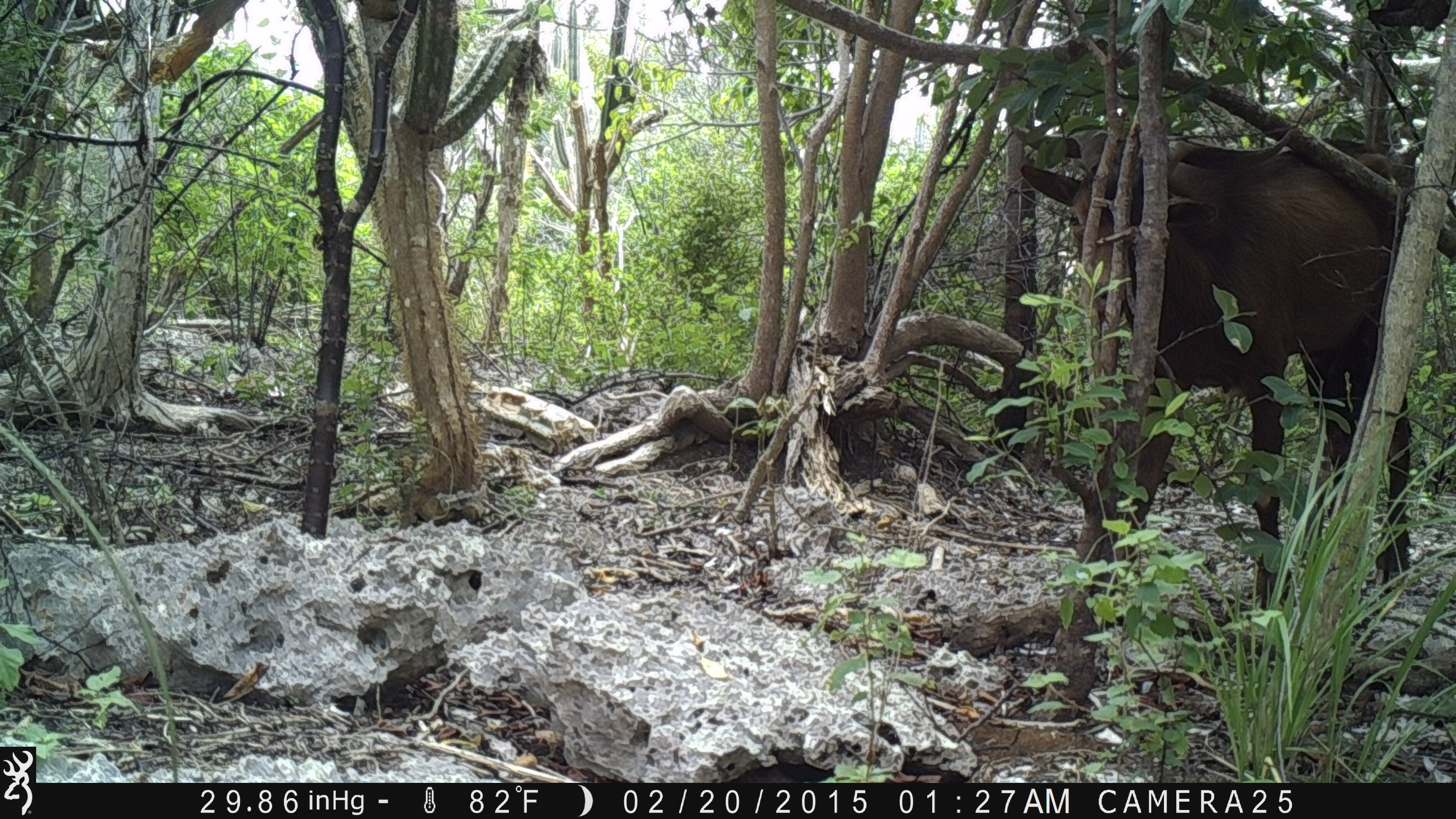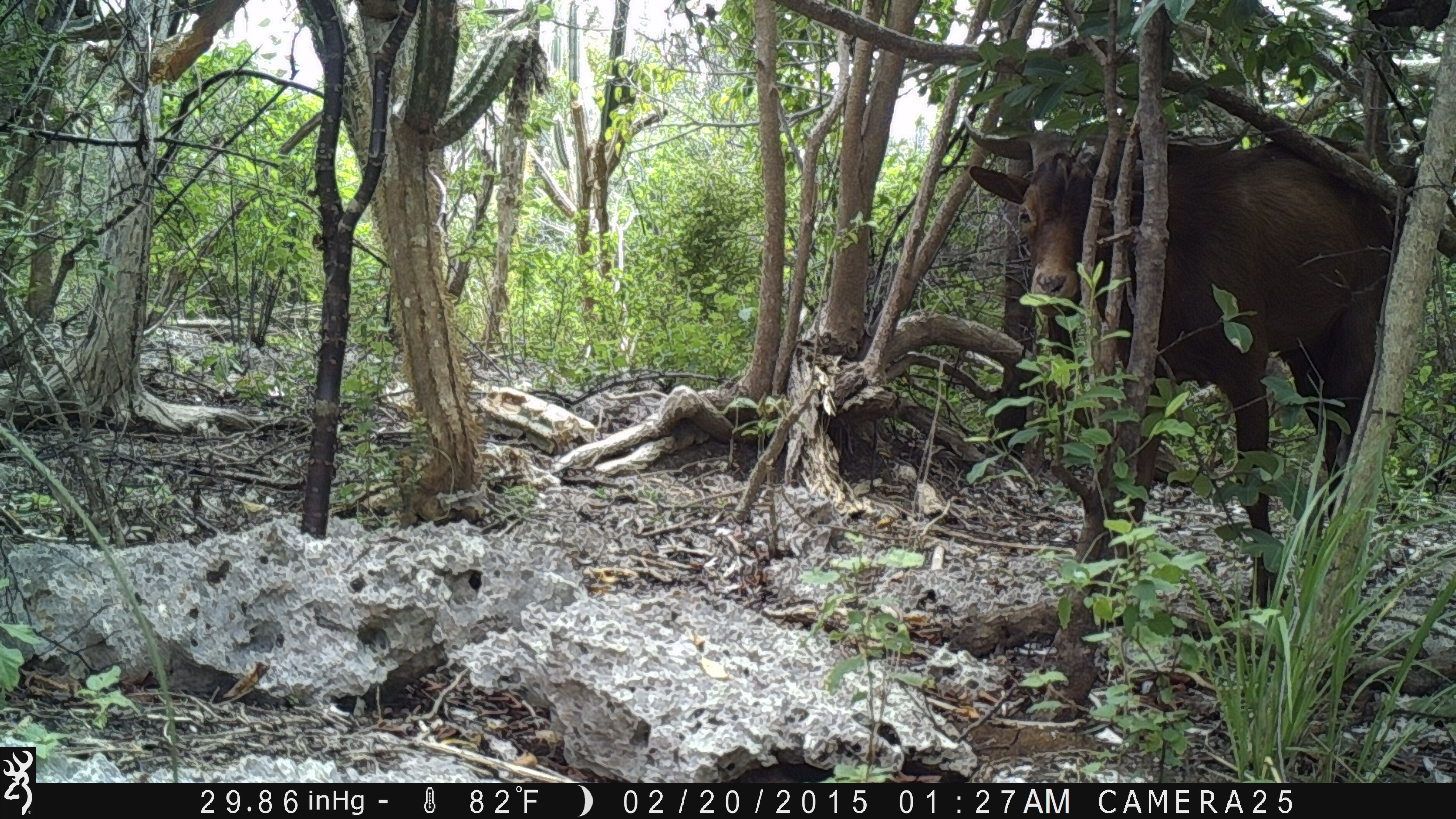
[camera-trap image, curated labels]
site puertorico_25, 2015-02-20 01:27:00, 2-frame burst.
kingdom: Animalia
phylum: Chordata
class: Mammalia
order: Artiodactyla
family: Bovidae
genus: Capra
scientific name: Capra hircus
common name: goat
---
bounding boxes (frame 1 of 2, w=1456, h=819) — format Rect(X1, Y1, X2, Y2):
goat: Rect(1015, 118, 1454, 612)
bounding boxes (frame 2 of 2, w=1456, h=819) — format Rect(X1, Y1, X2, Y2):
goat: Rect(957, 115, 1437, 616)